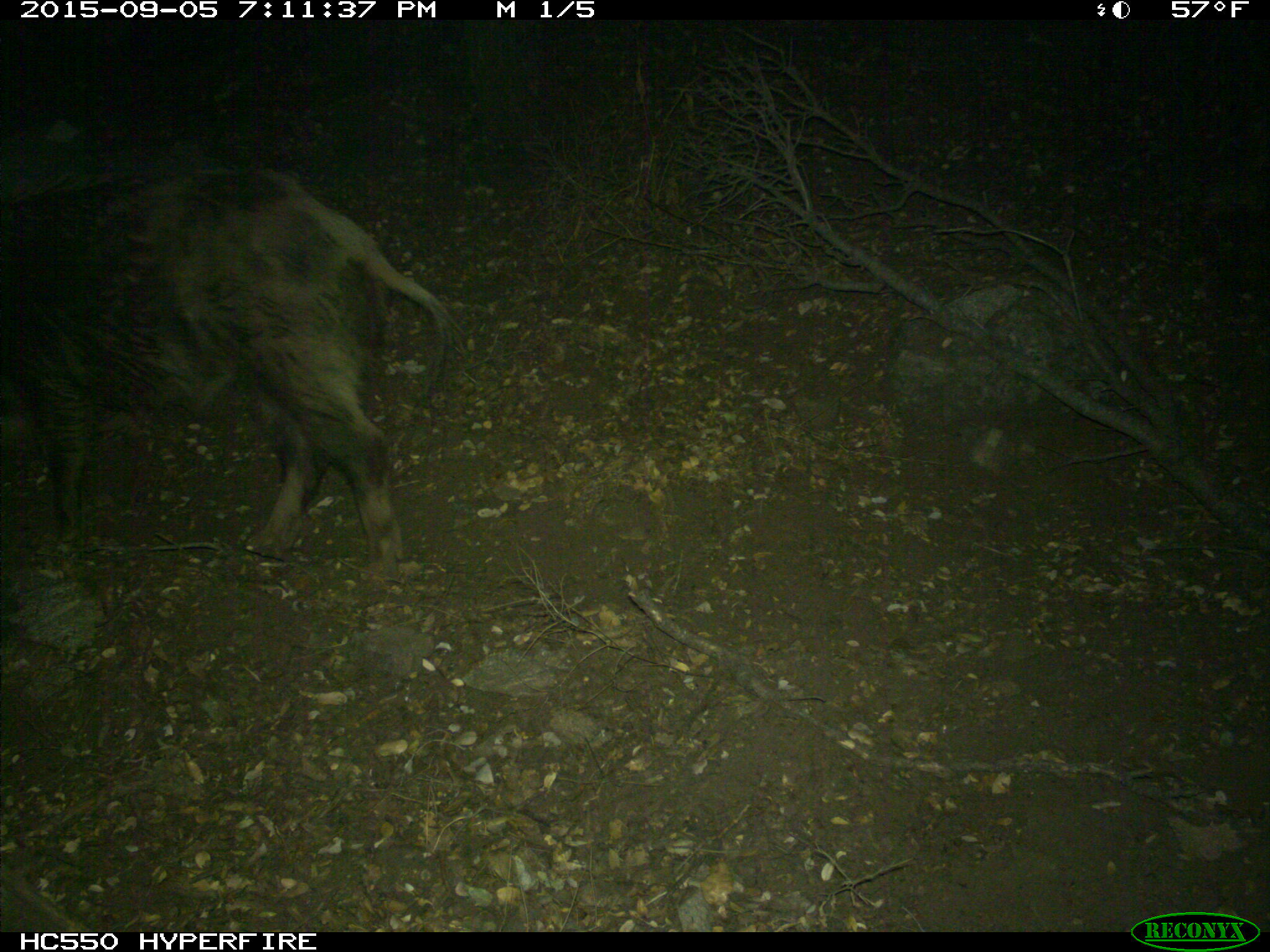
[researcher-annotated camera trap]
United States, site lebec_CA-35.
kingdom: Animalia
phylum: Chordata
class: Mammalia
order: Artiodactyla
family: Suidae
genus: Sus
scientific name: Sus scrofa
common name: wild boar